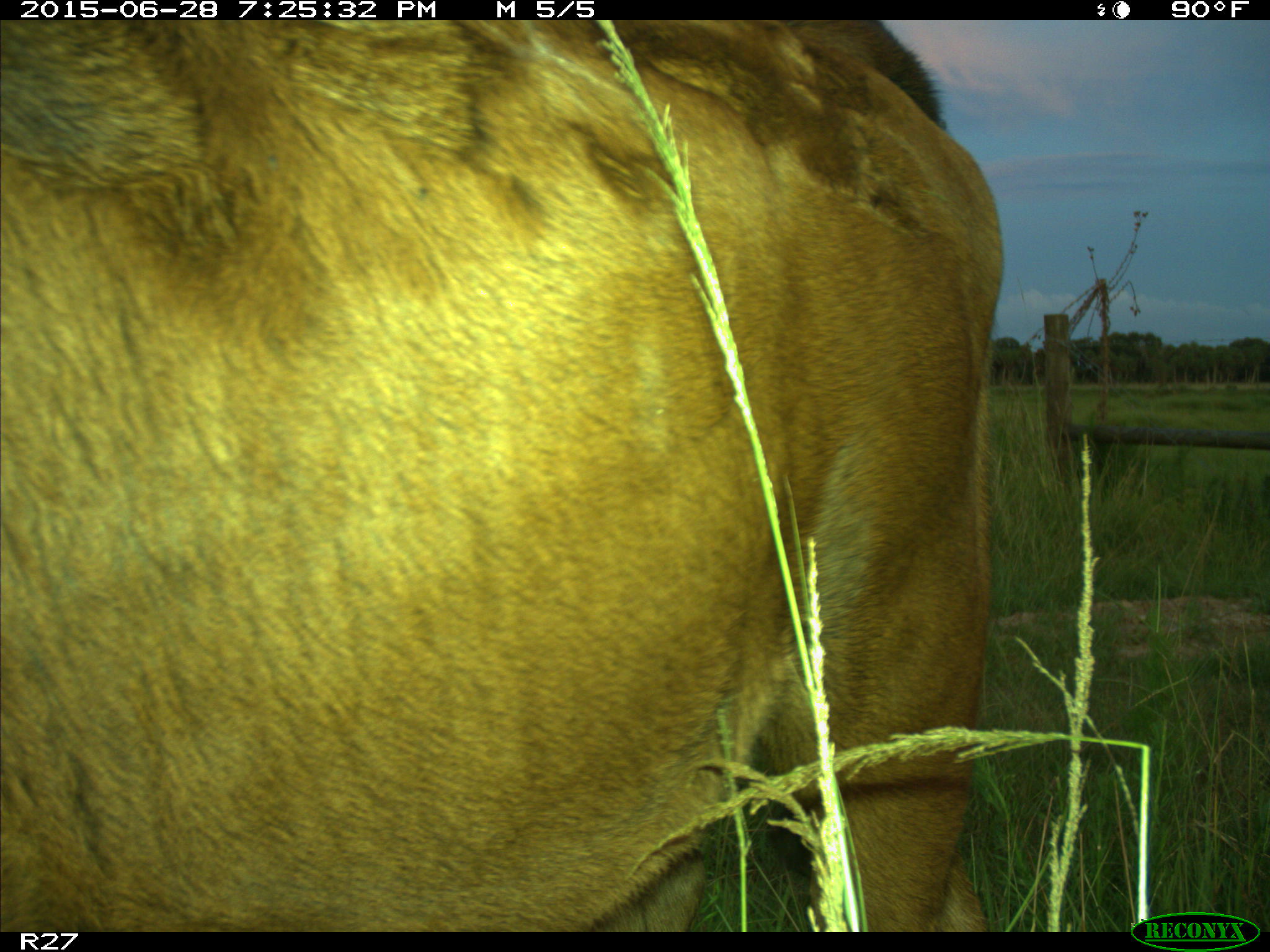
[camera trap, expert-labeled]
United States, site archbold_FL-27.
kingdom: Animalia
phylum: Chordata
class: Mammalia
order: Artiodactyla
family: Bovidae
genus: Bos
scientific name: Bos taurus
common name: domestic cow